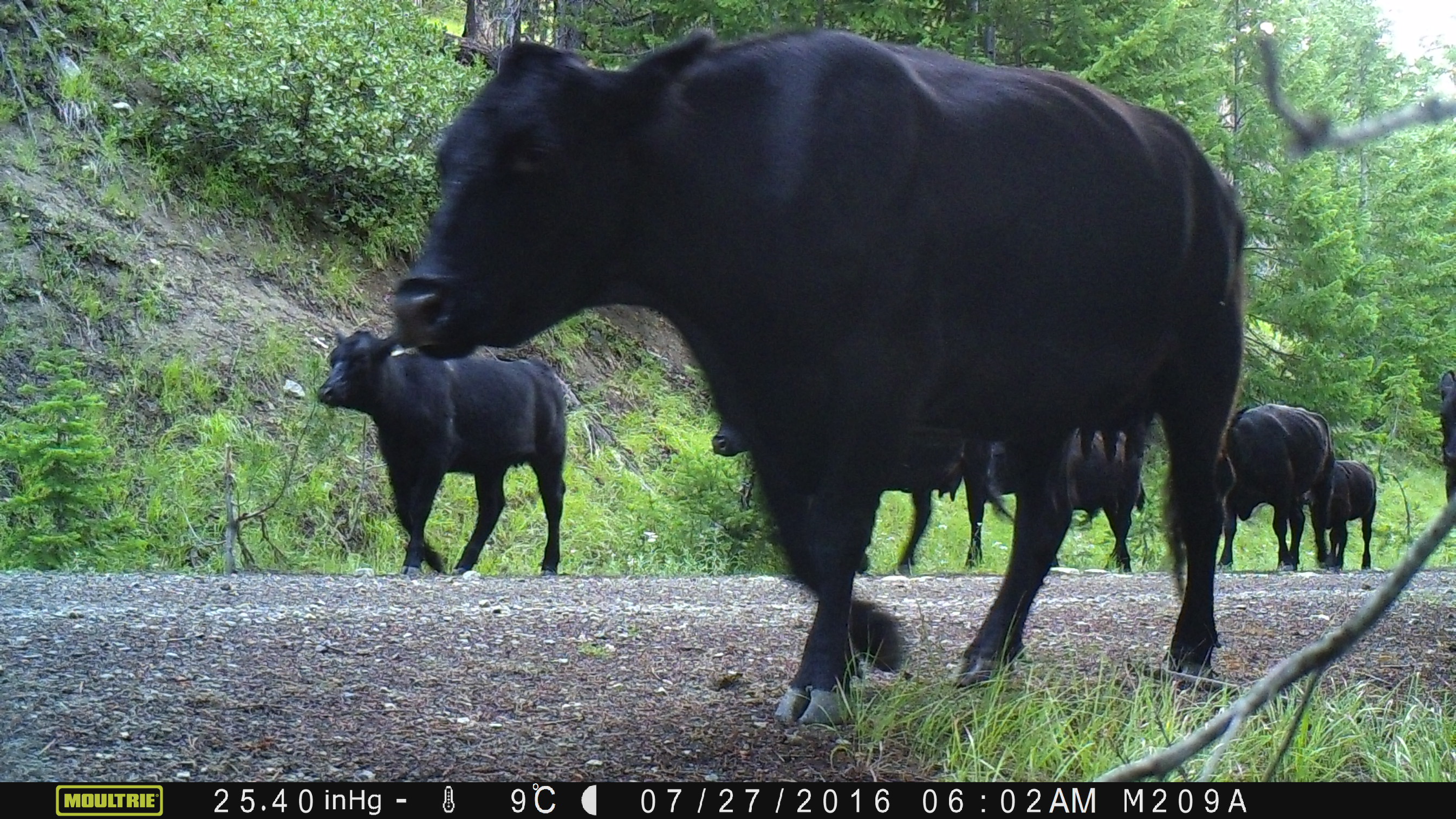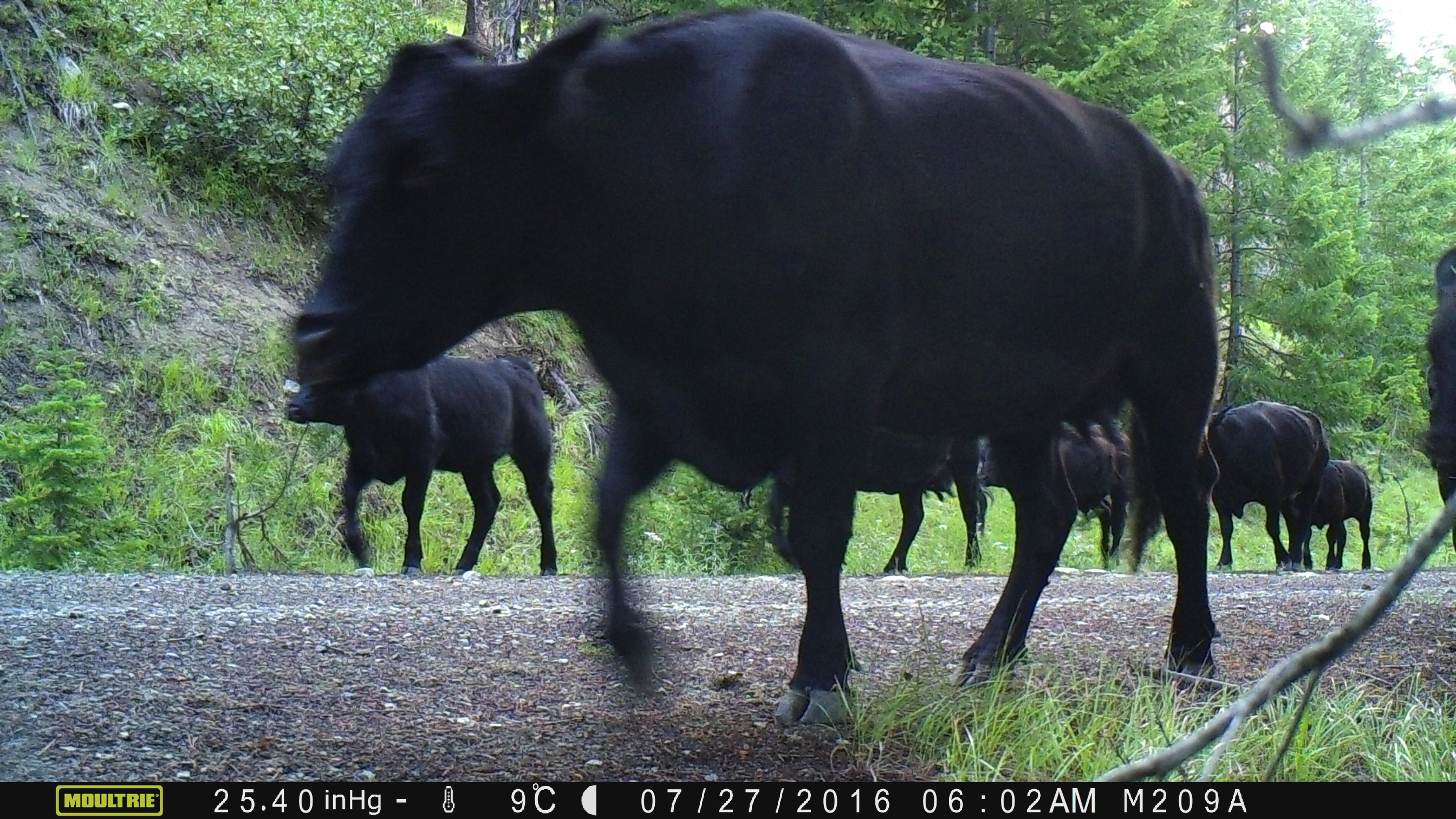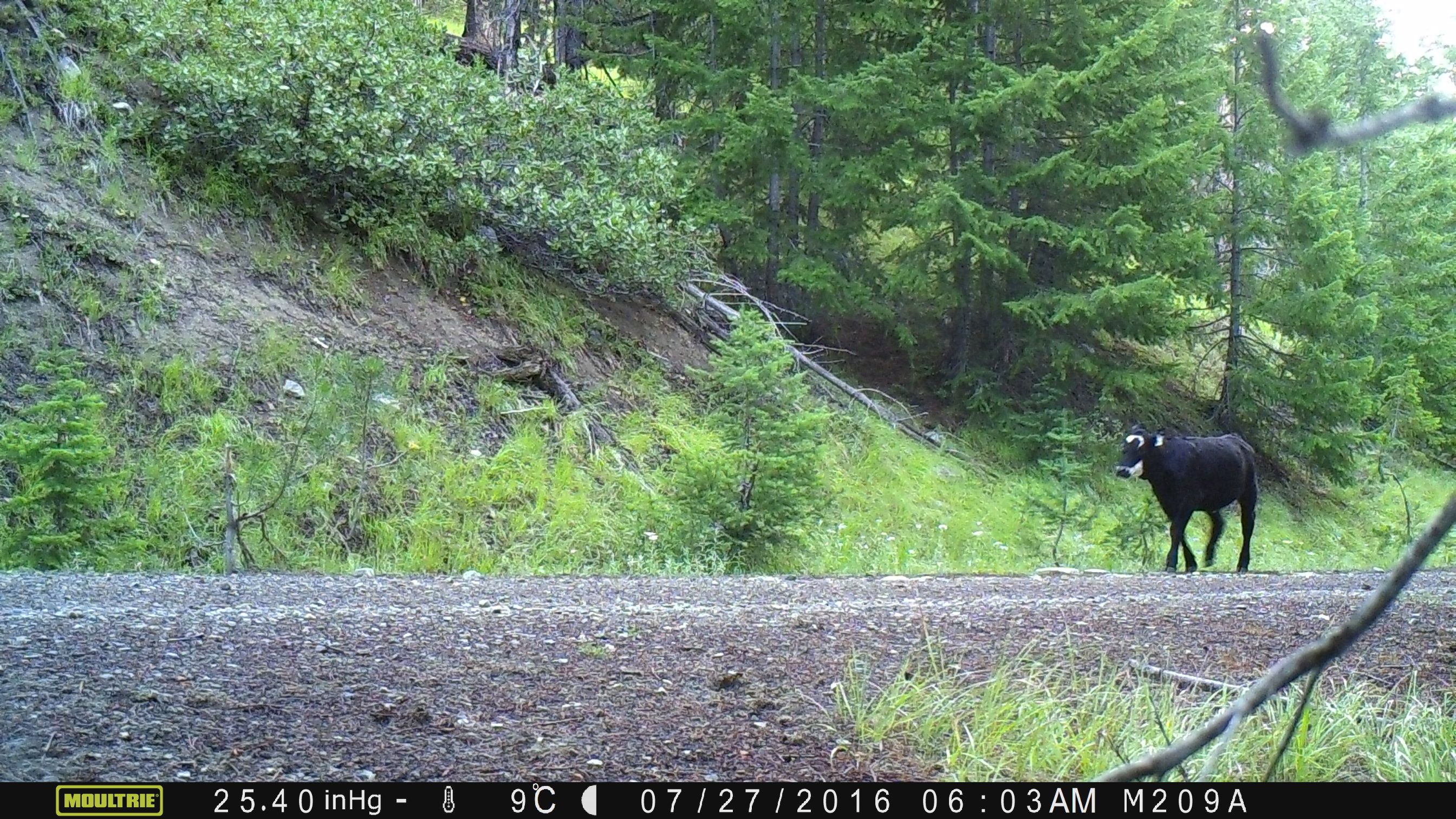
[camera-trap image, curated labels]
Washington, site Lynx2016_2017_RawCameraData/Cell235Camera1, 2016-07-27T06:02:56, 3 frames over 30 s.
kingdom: Animalia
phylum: Chordata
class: Mammalia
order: Artiodactyla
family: Bovidae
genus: Bos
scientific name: Bos taurus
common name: domestic cattle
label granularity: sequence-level